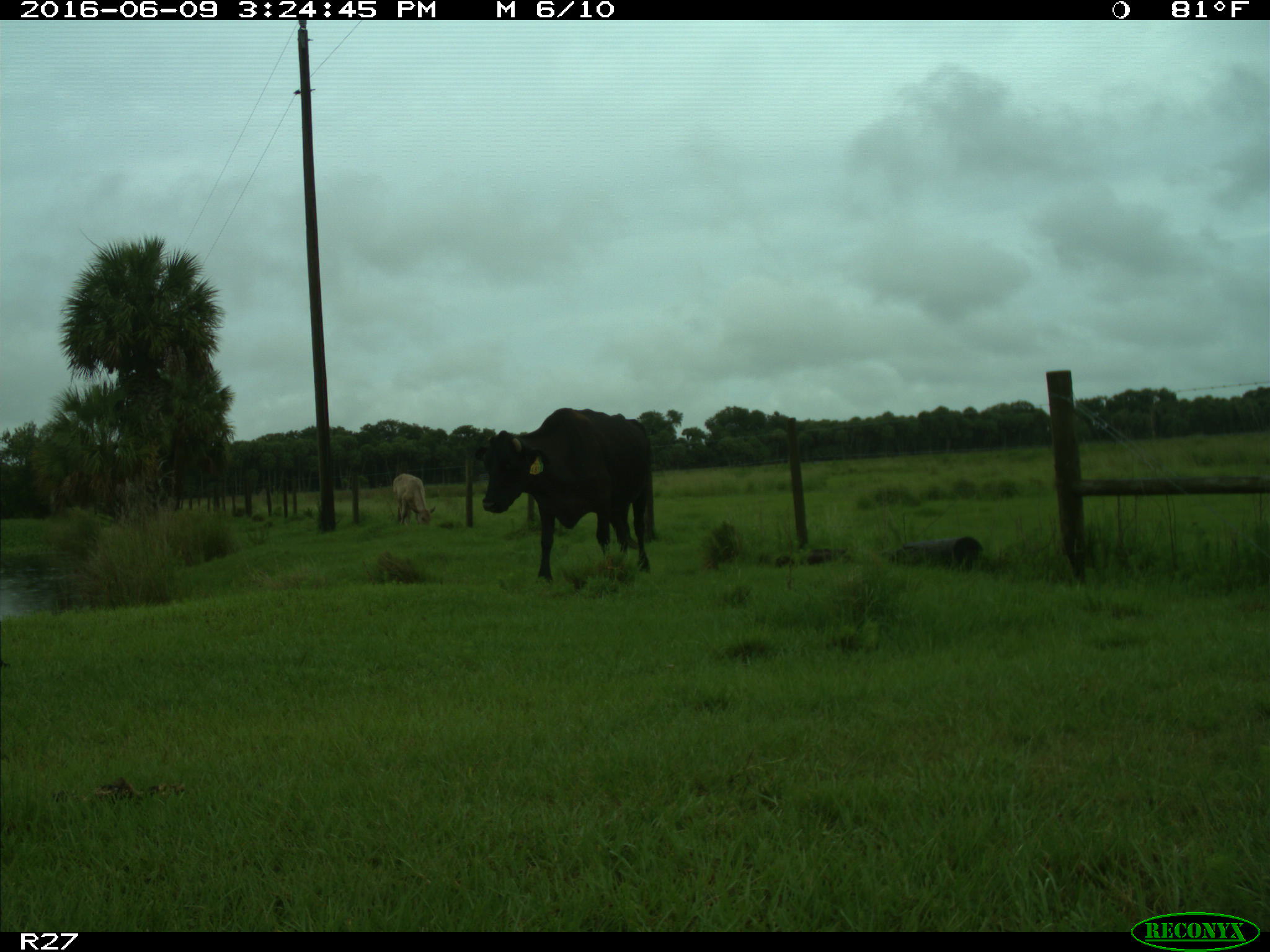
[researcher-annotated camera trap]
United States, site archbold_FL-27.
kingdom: Animalia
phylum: Chordata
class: Mammalia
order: Artiodactyla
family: Bovidae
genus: Bos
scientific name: Bos taurus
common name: domestic cow